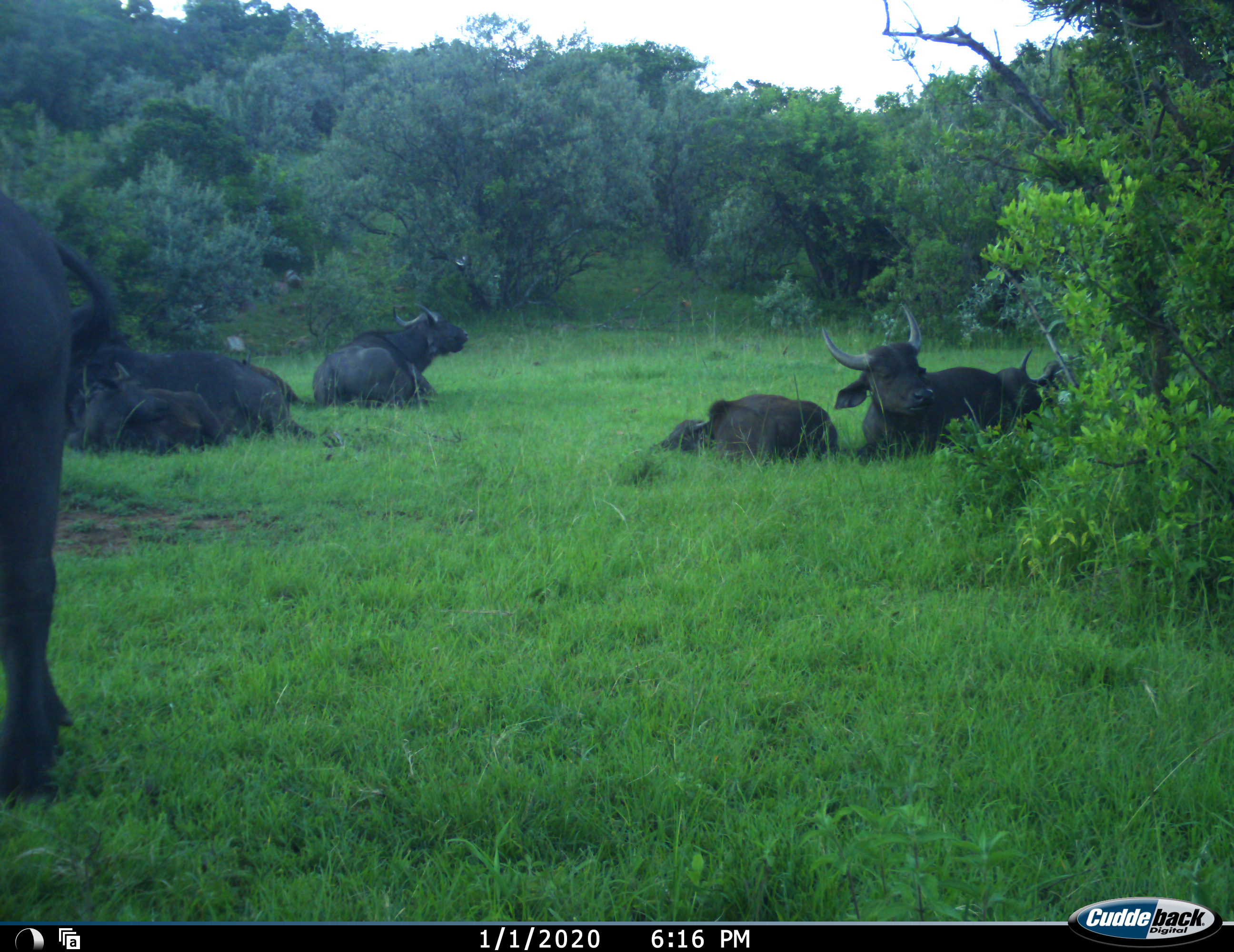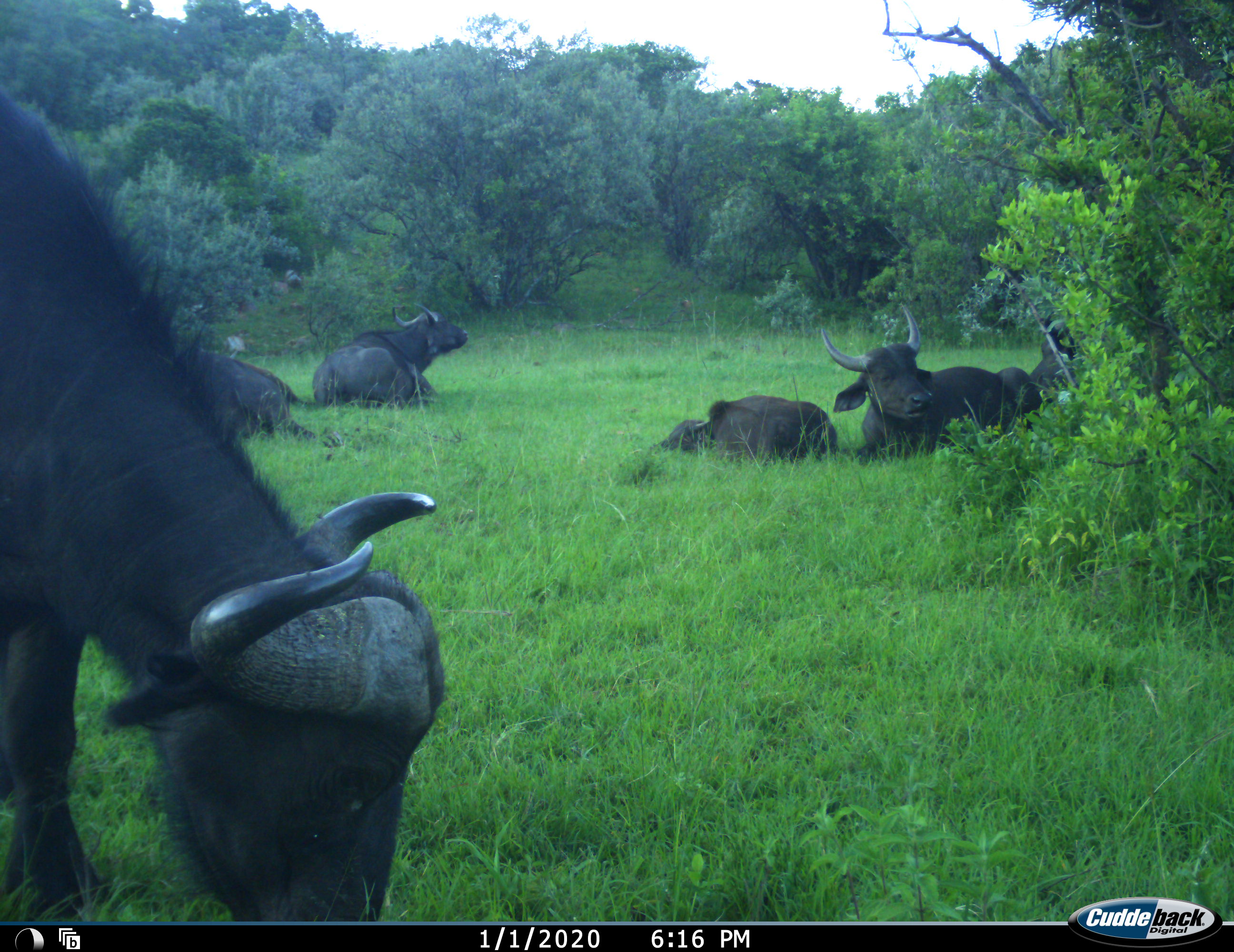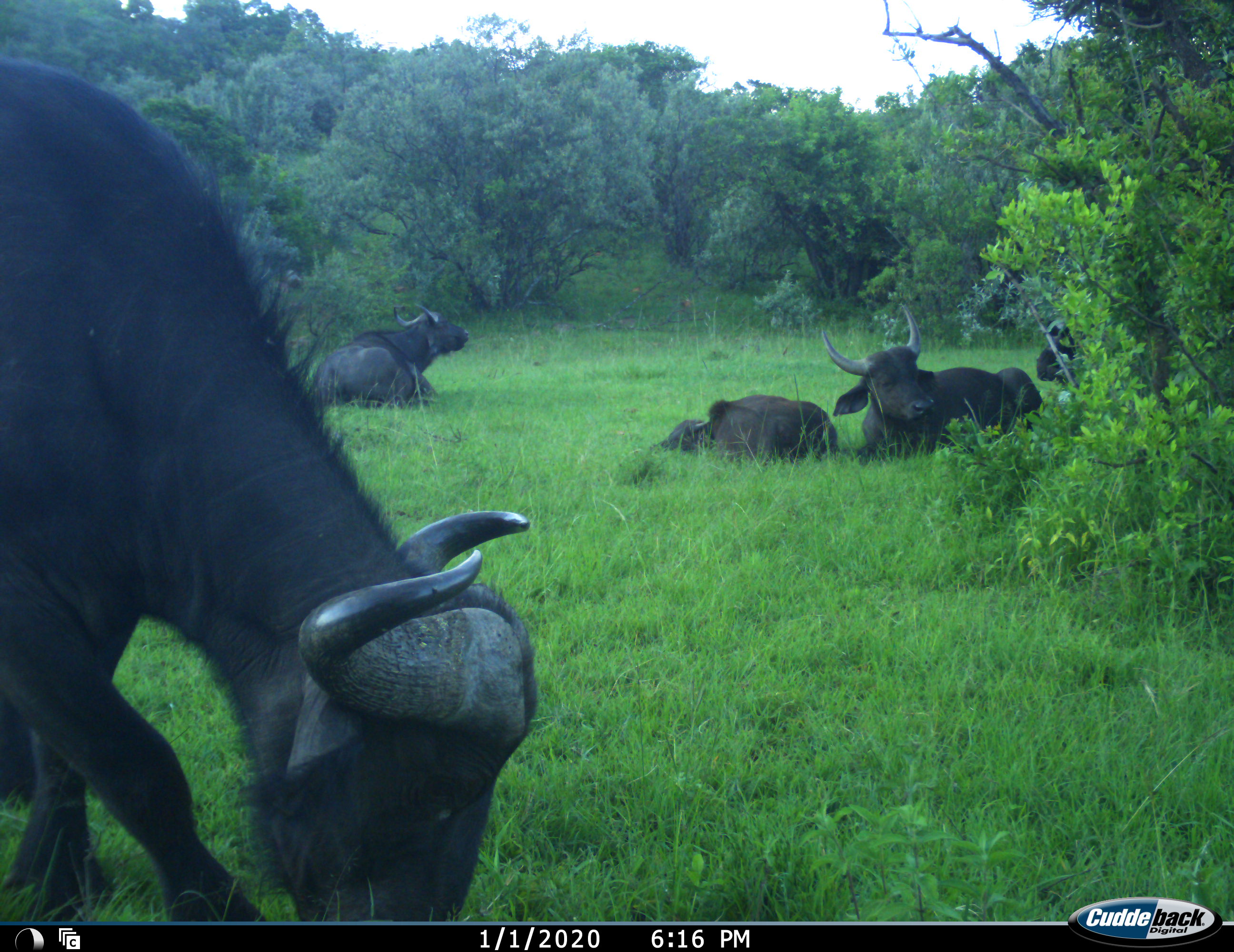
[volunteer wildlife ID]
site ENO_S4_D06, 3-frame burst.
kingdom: Animalia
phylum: Chordata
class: Mammalia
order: Artiodactyla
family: Bovidae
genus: Syncerus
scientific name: Syncerus caffer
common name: african buffalo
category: buffalo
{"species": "buffalo (african buffalo) (Syncerus caffer)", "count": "7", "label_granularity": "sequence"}